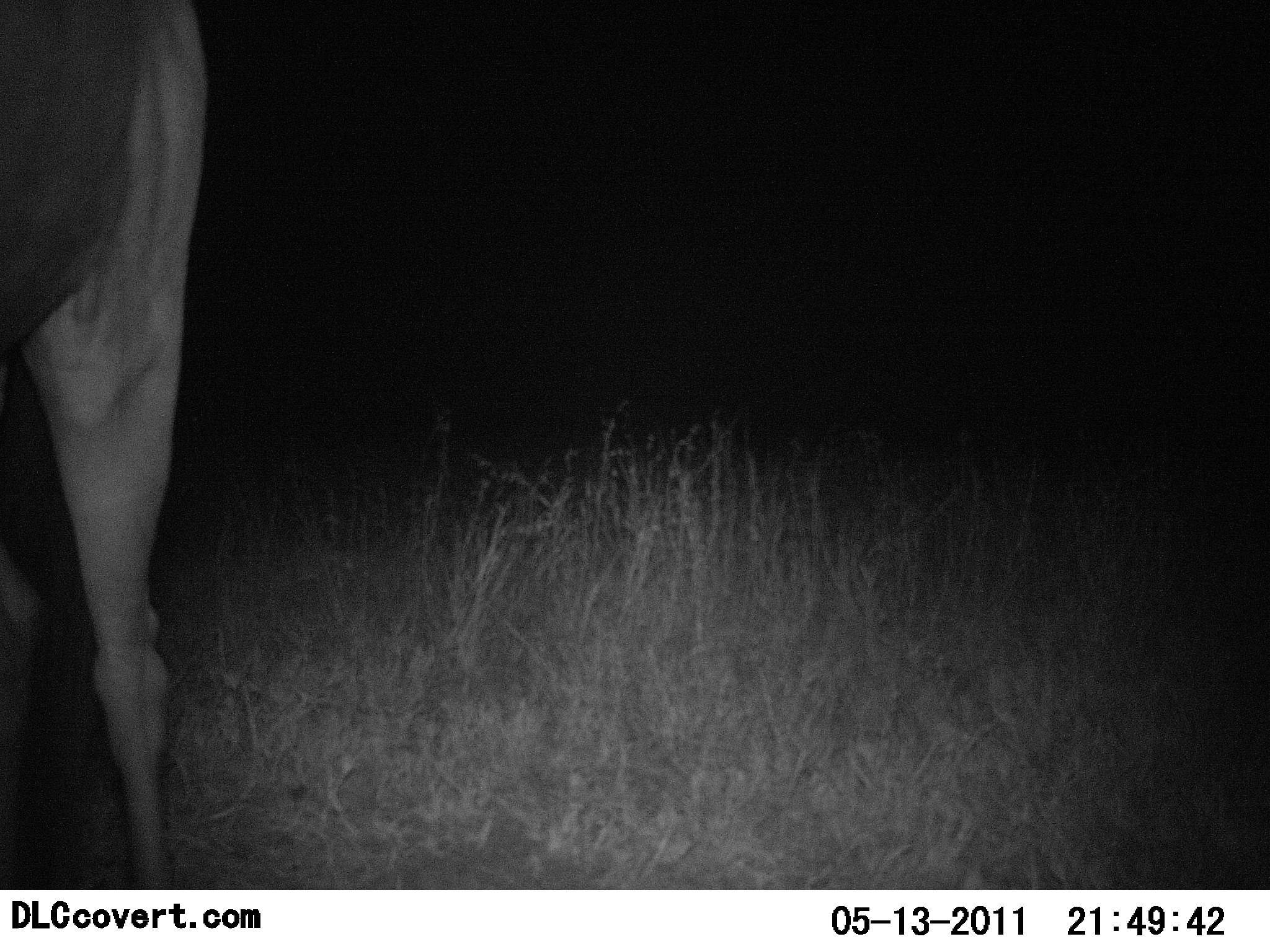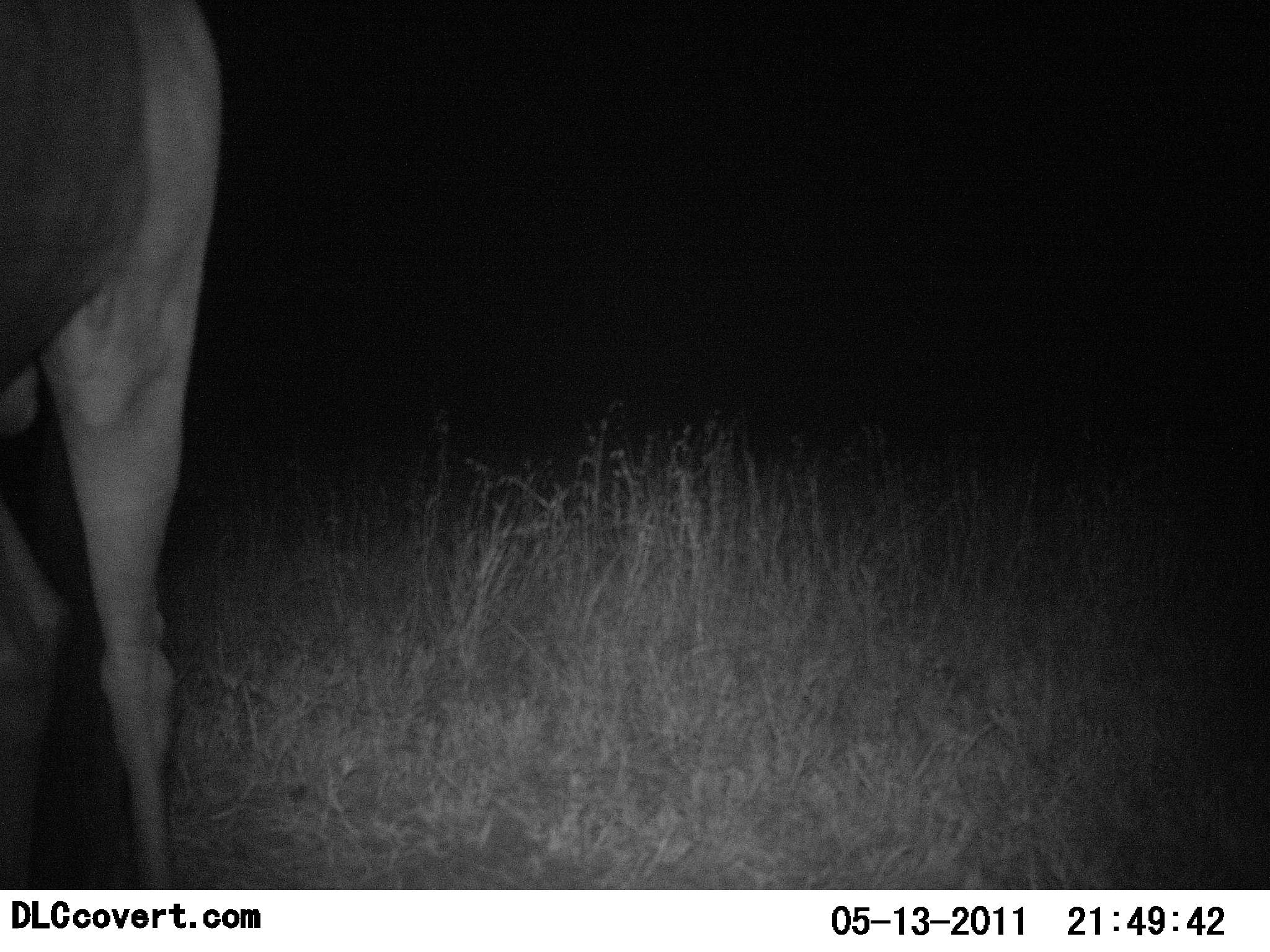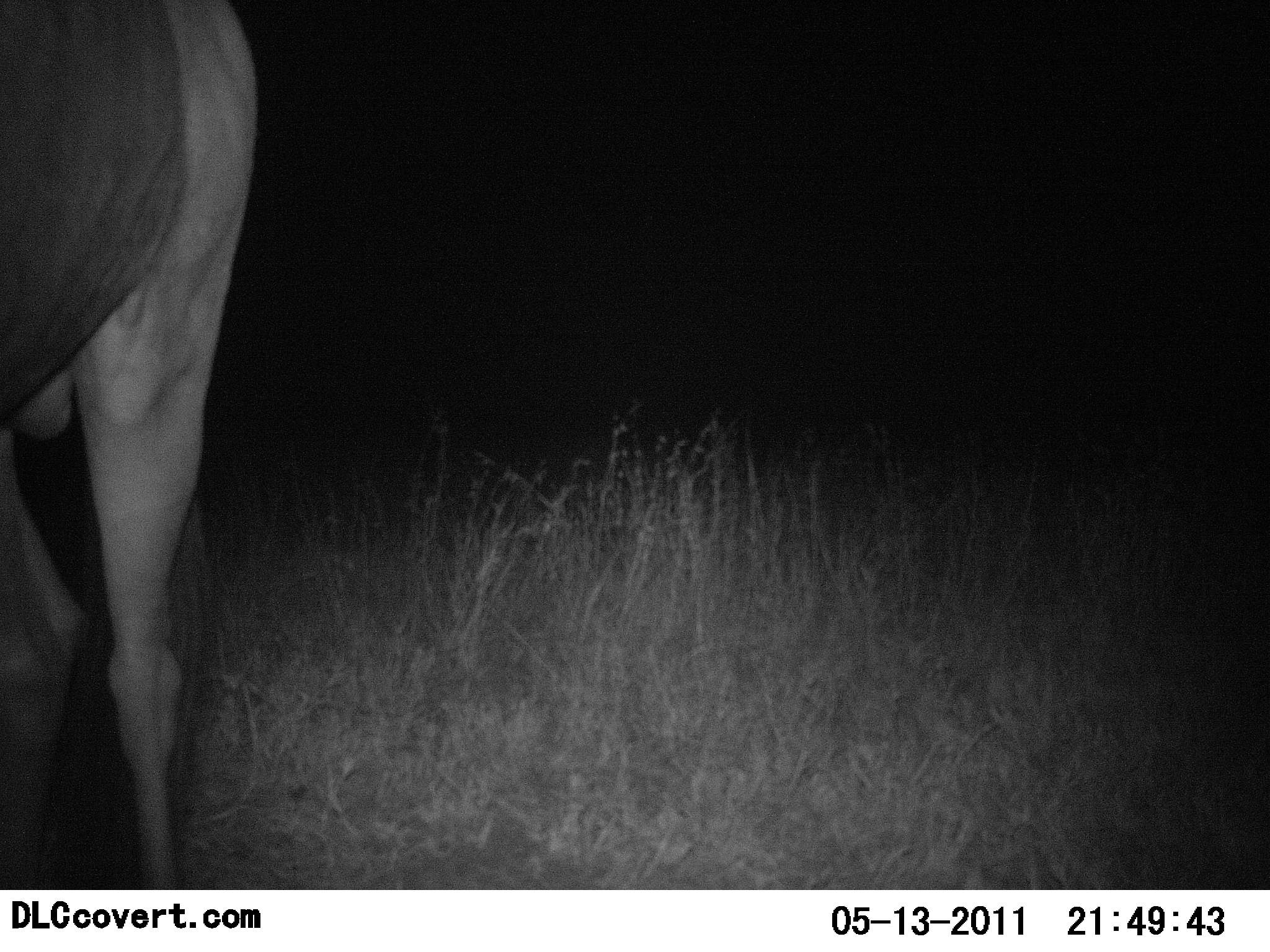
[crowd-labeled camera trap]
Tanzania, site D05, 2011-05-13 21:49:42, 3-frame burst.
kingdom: Animalia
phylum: Chordata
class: Mammalia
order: Artiodactyla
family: Bovidae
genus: Connochaetes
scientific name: Connochaetes taurinus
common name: blue wildebeest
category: wildebeest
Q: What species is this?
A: Wildebeest (blue wildebeest) (Connochaetes taurinus).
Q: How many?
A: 1.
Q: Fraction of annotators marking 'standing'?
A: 83%.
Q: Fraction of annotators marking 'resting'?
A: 0%.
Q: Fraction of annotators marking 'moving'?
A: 17%.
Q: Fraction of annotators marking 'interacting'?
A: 0%.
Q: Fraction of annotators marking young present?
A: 0%.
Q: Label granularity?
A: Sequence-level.